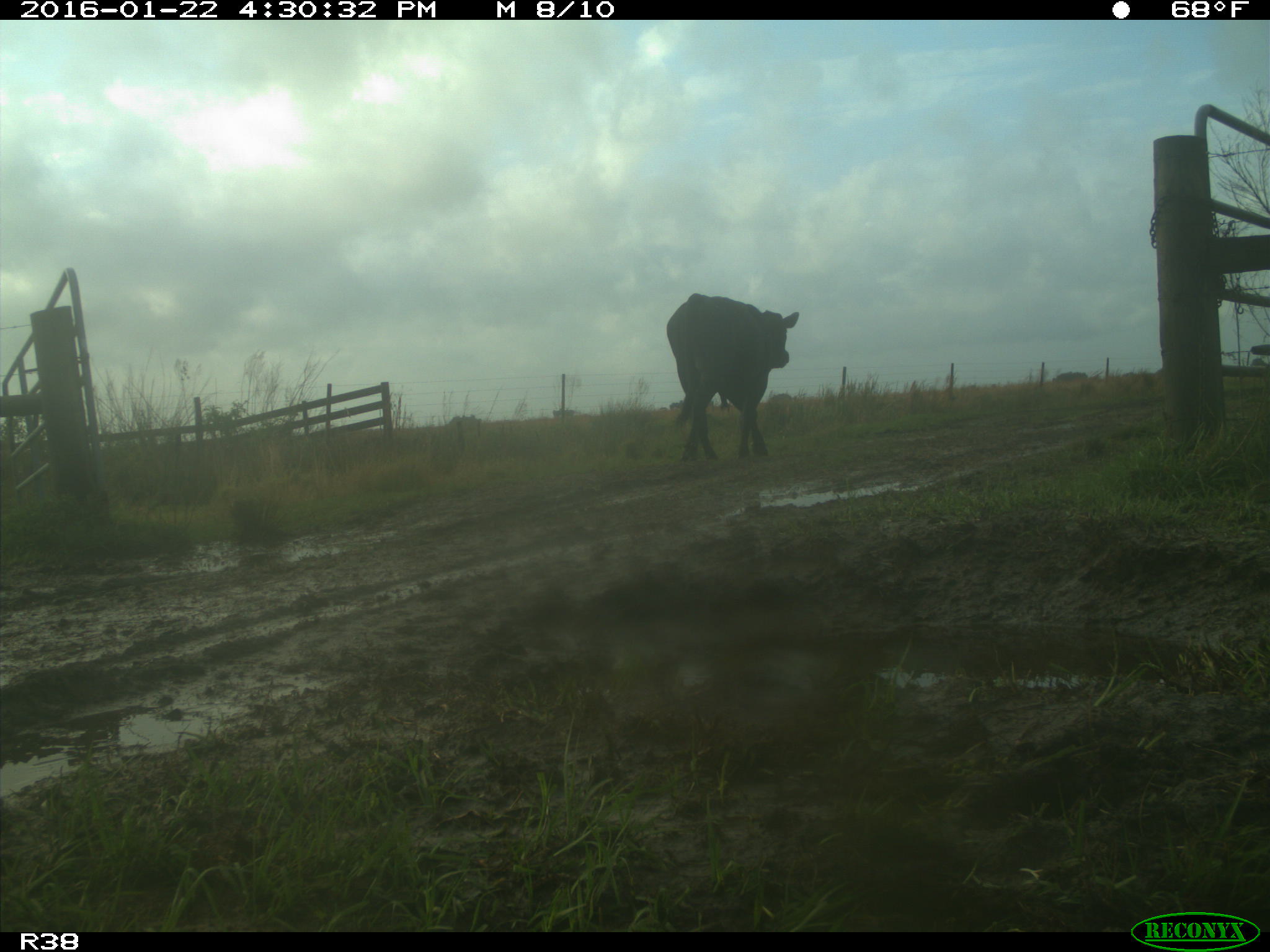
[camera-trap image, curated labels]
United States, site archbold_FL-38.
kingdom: Animalia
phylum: Chordata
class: Mammalia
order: Artiodactyla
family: Bovidae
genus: Bos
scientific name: Bos taurus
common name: domestic cow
Bos taurus (domestic cow).